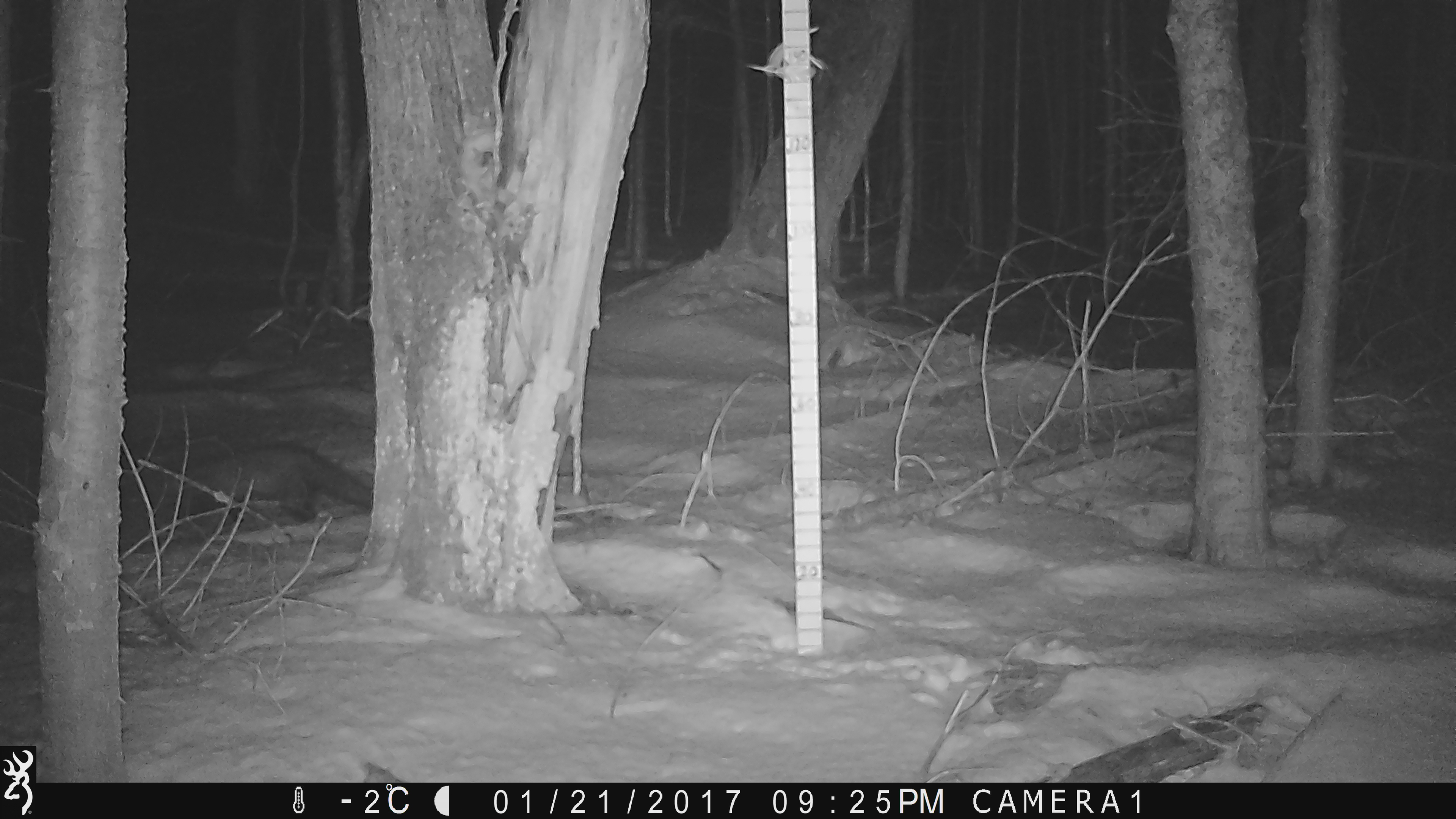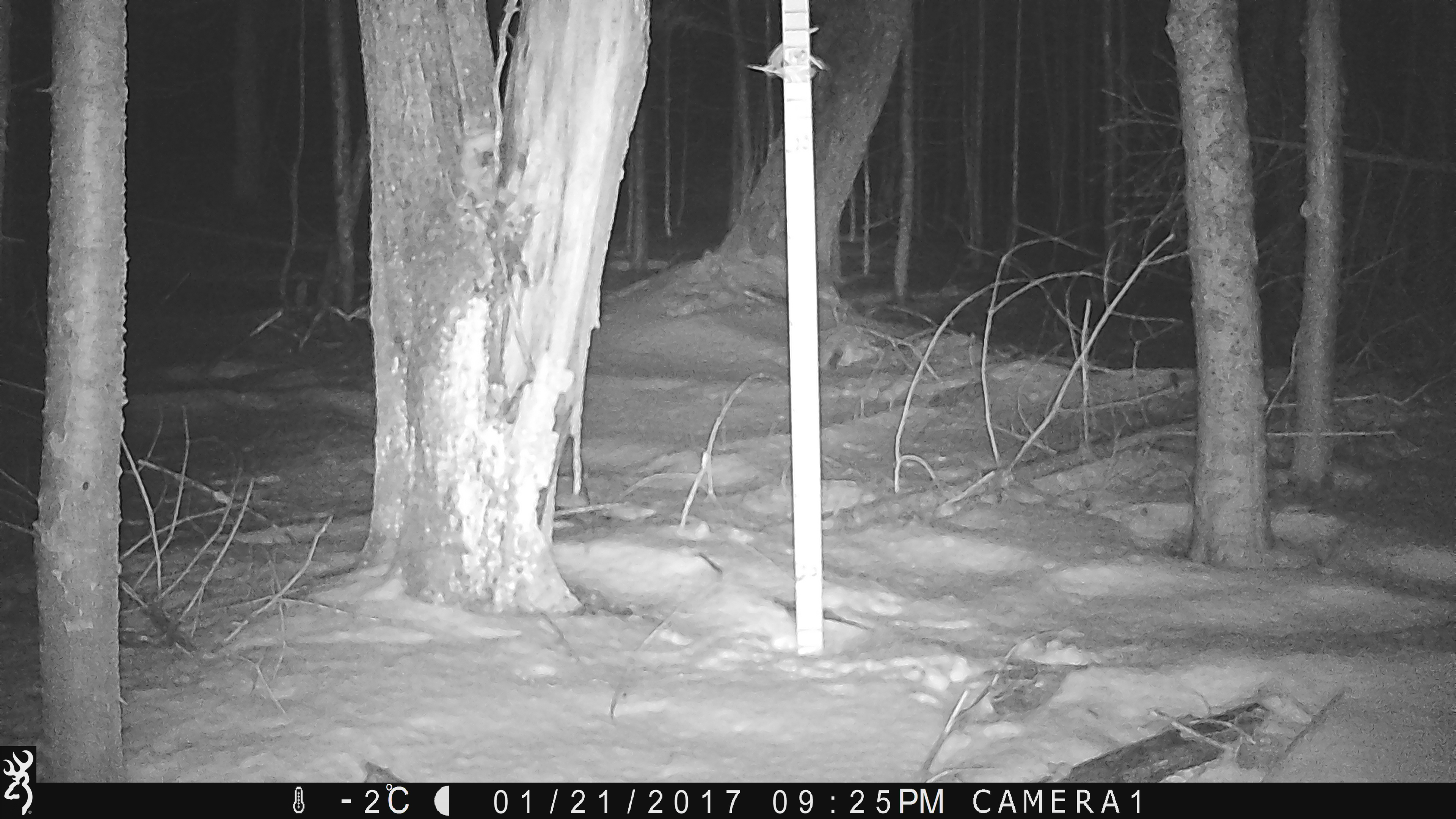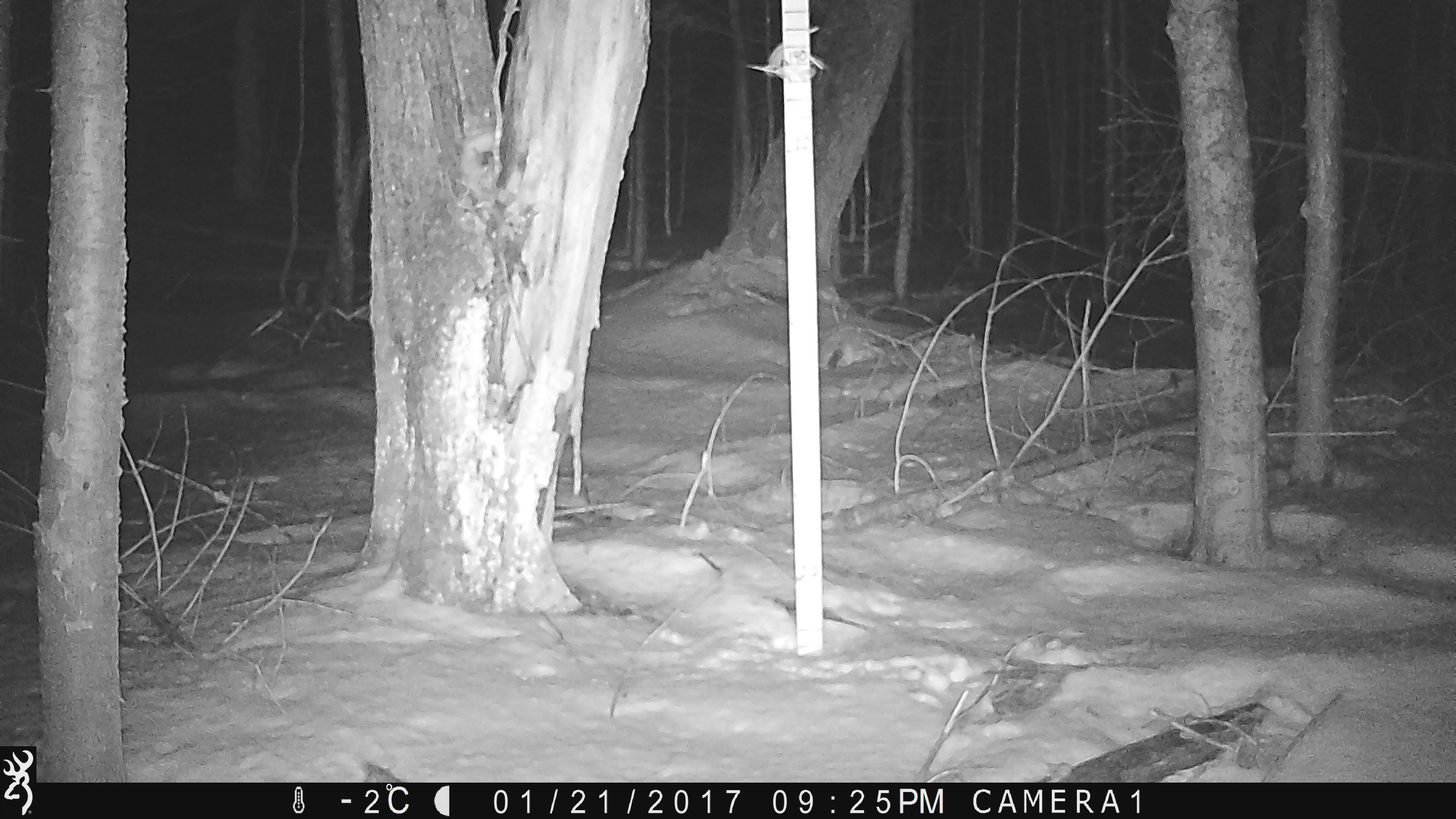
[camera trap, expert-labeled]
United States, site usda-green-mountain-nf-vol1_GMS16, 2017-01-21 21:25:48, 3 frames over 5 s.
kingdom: Animalia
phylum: Chordata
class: Mammalia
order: Carnivora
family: Mustelidae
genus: Pekania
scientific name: Pekania pennanti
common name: fisher